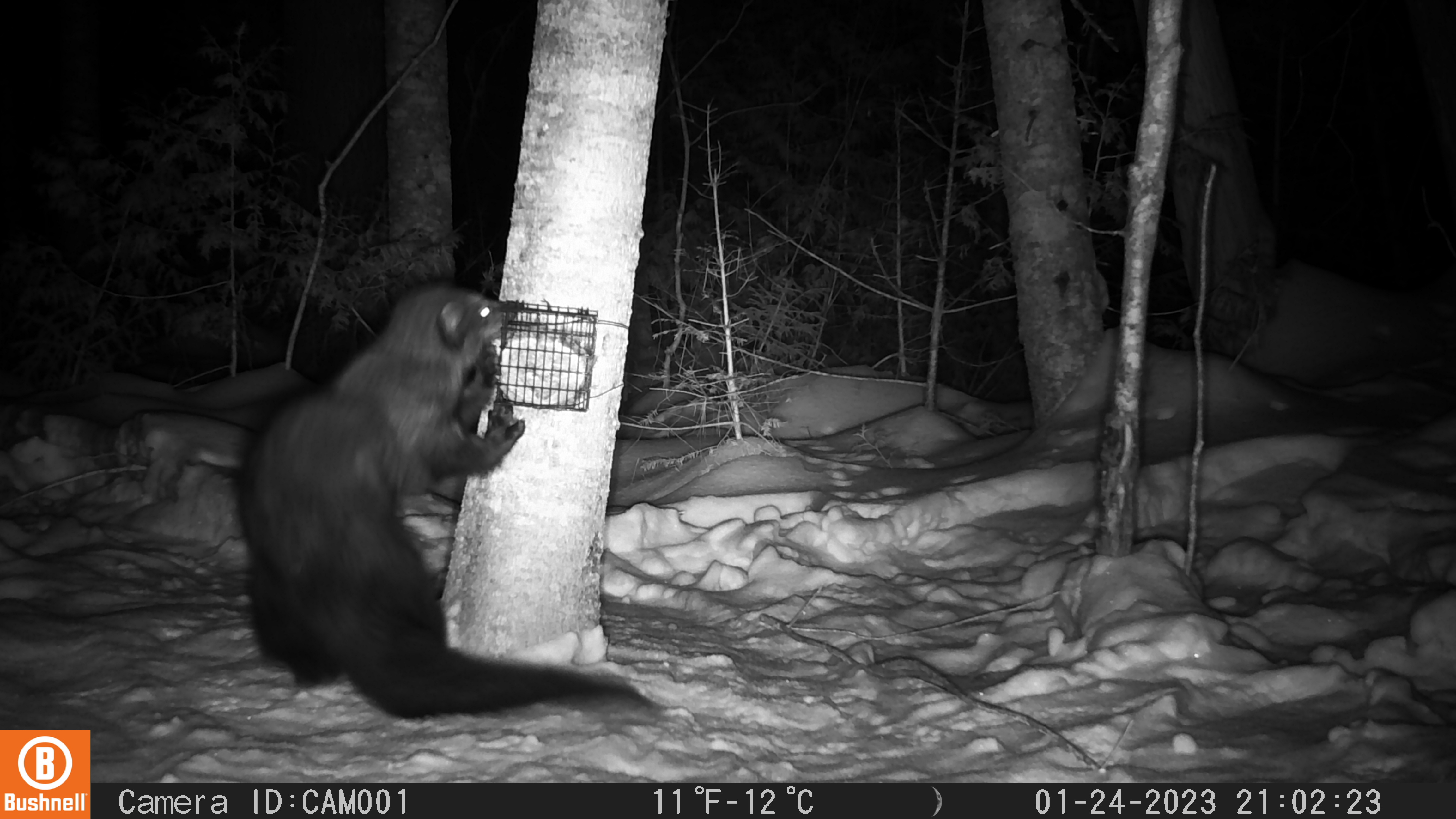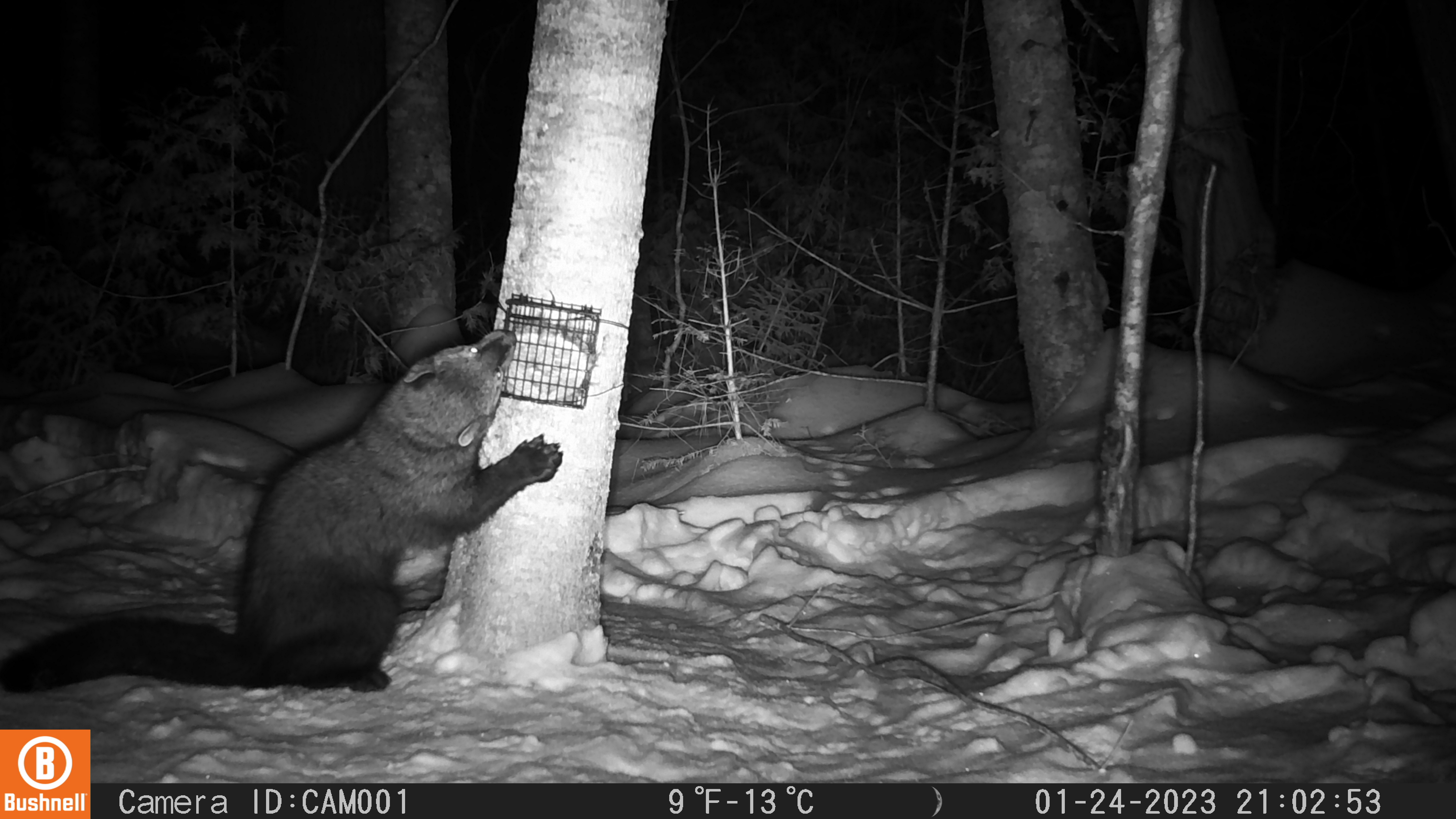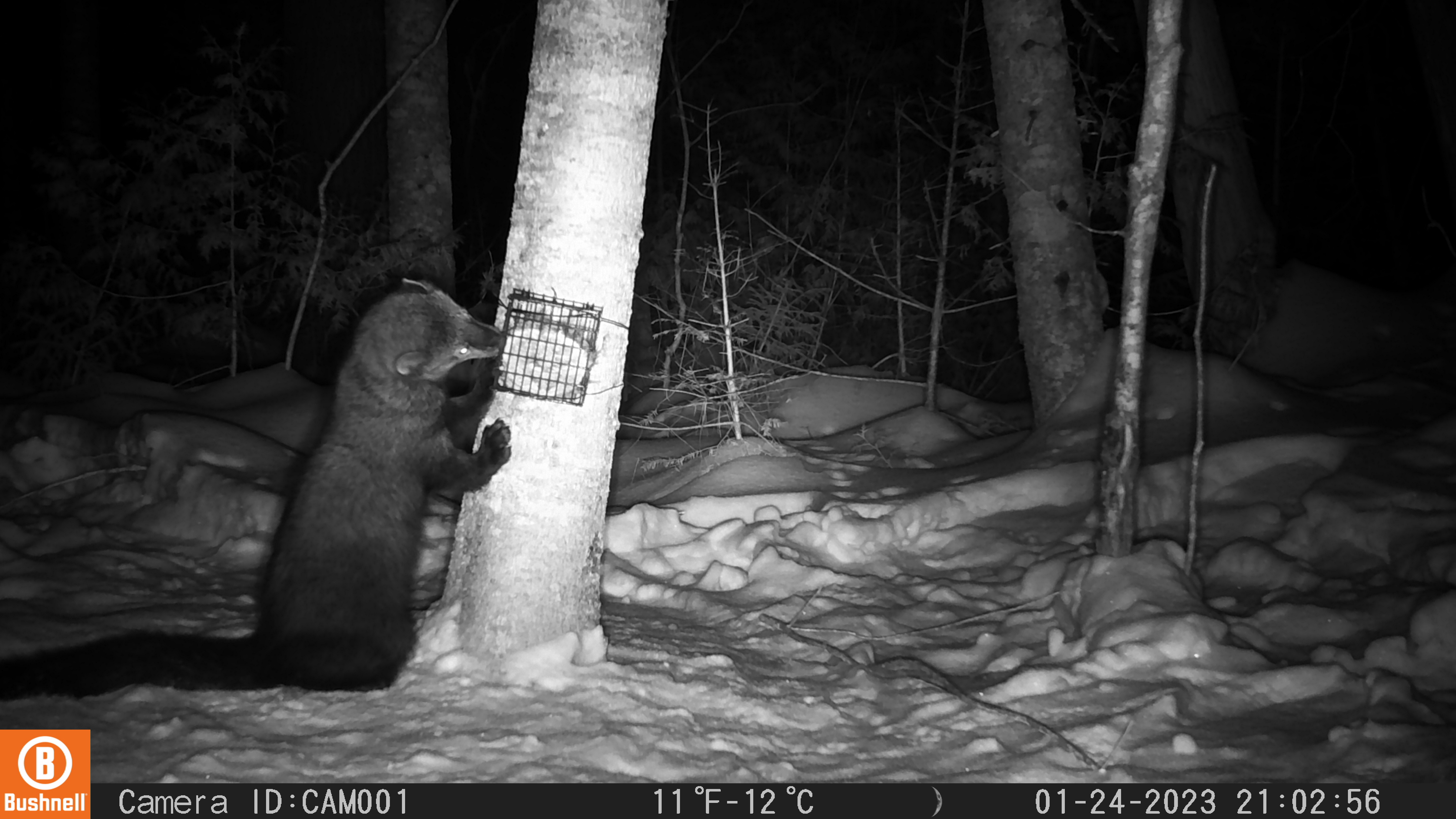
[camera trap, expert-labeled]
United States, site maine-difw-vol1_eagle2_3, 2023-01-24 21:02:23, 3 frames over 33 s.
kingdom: Animalia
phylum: Chordata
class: Mammalia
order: Carnivora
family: Mustelidae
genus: Pekania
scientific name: Pekania pennanti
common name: fisher